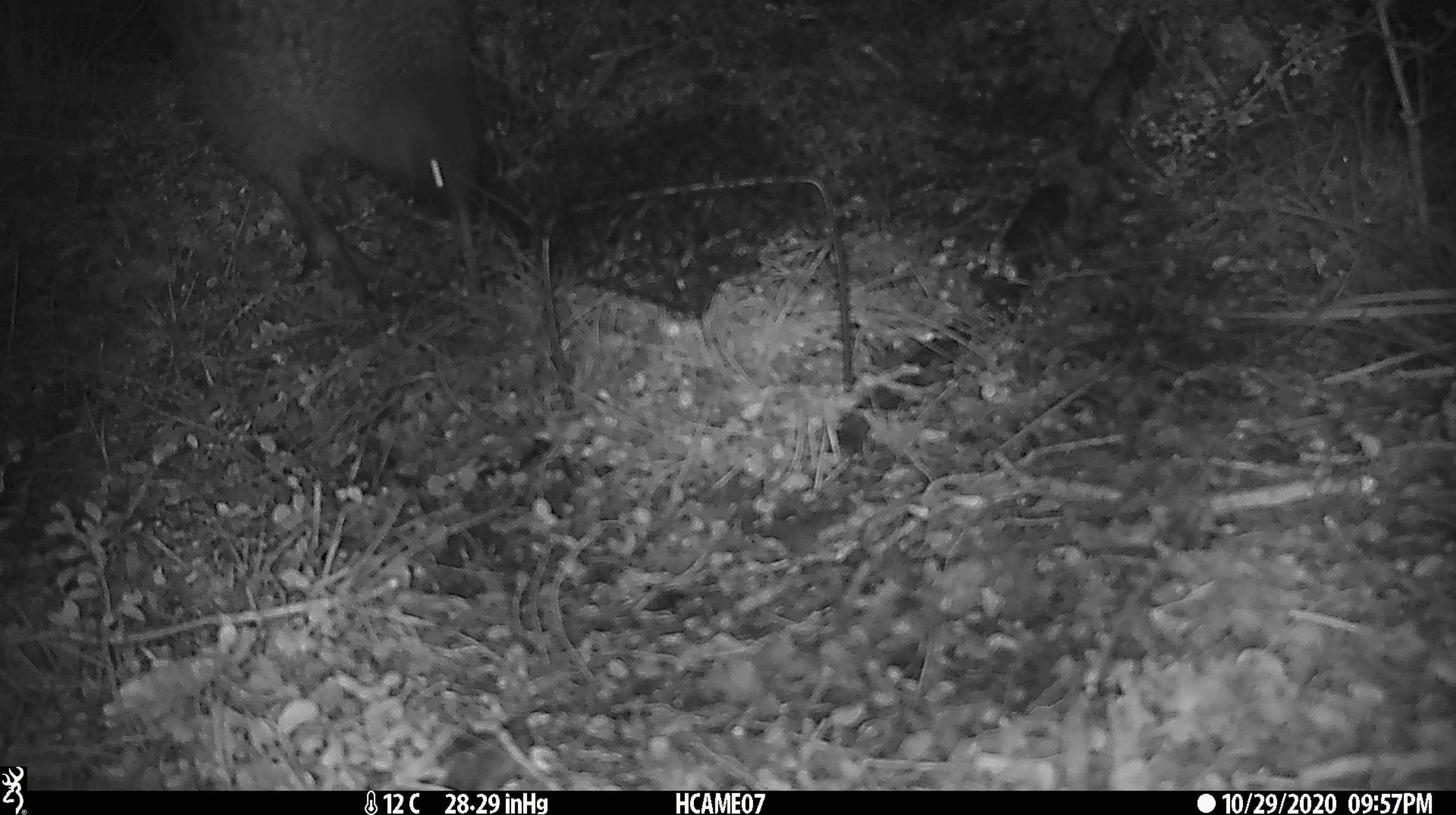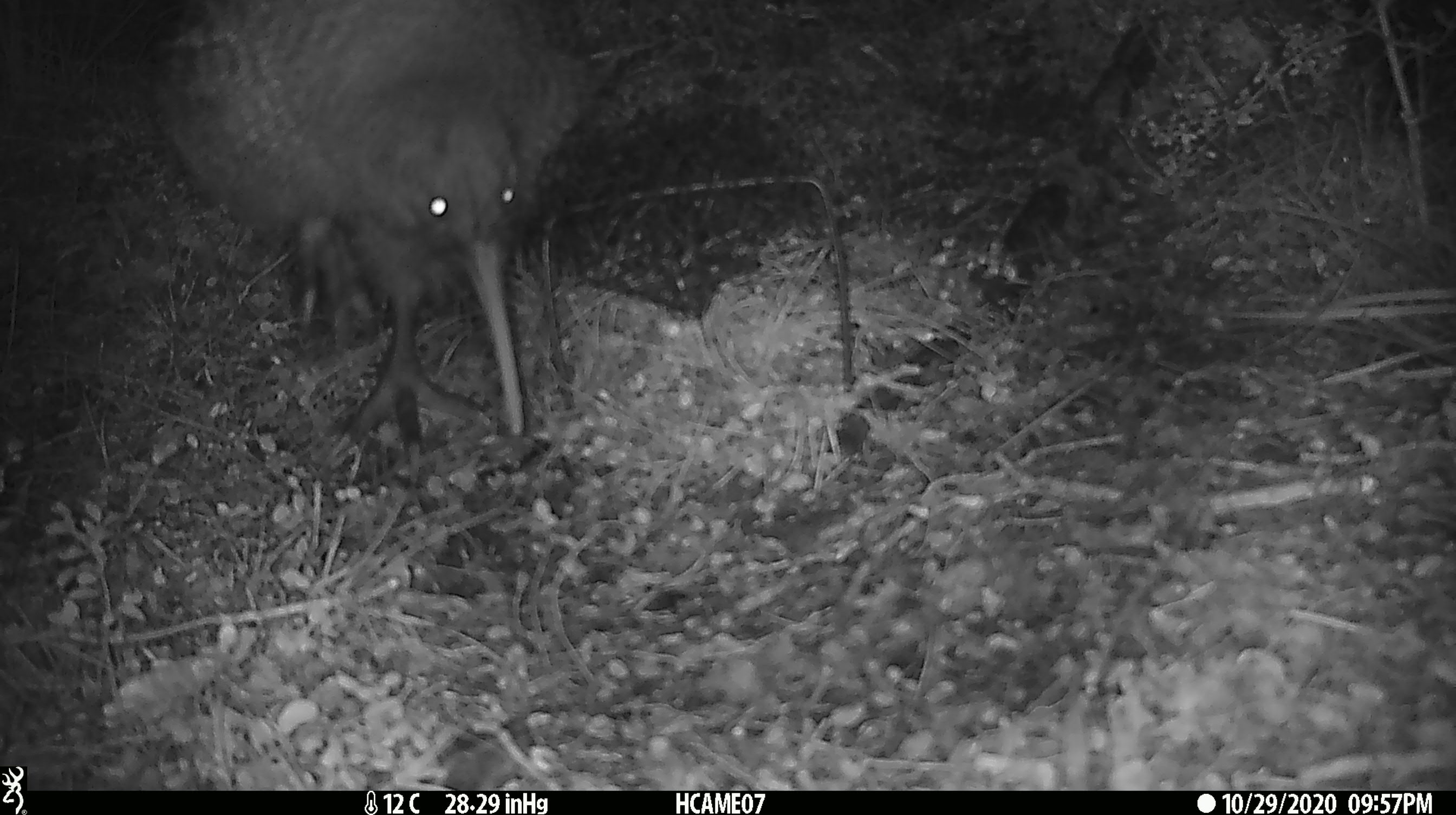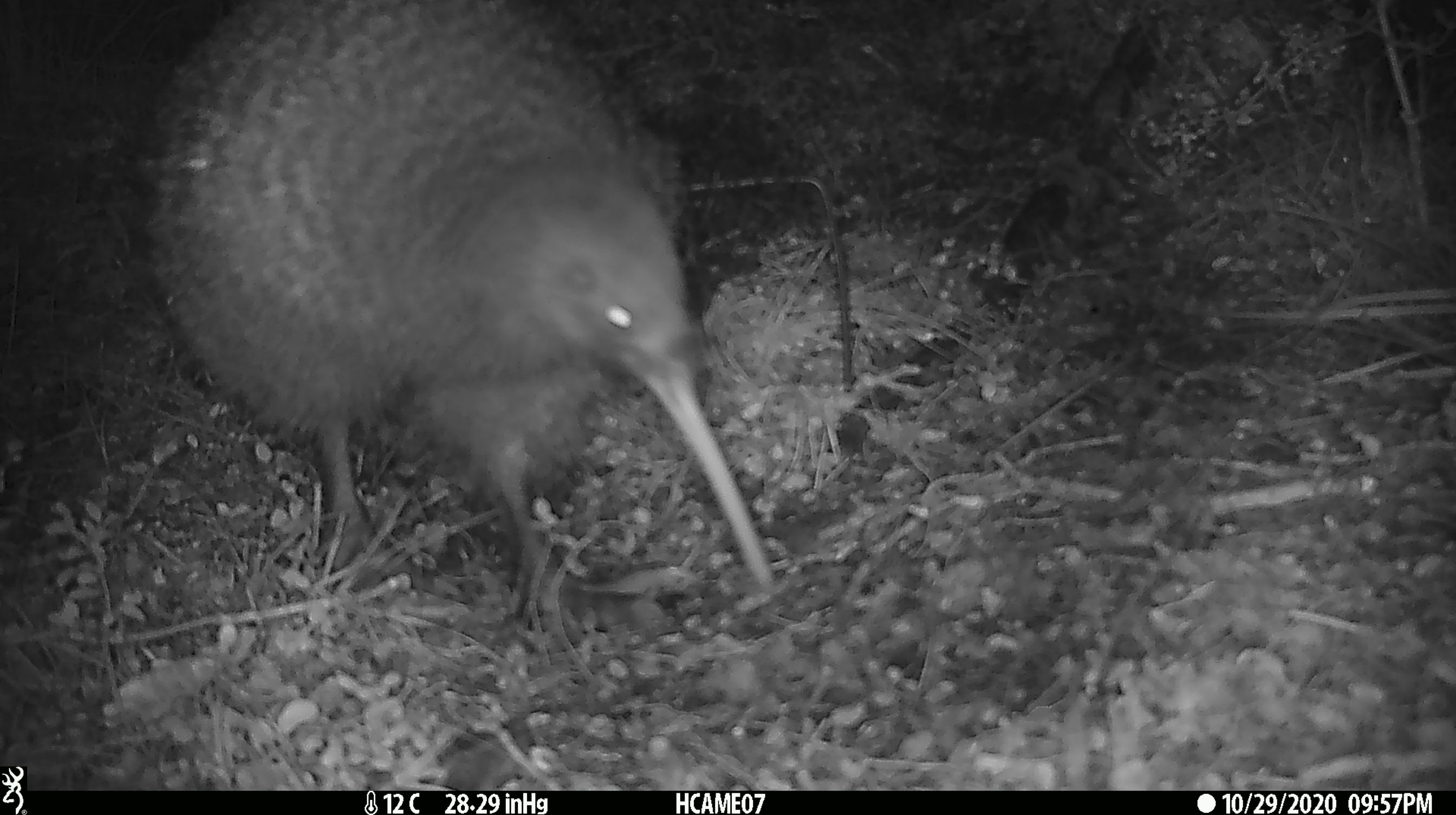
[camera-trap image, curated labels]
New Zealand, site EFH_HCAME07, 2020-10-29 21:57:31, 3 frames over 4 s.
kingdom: Animalia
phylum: Chordata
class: Aves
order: Apterygiformes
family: Apterygidae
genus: Apteryx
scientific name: Apteryx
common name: kiwi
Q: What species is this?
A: Kiwi (Apteryx).